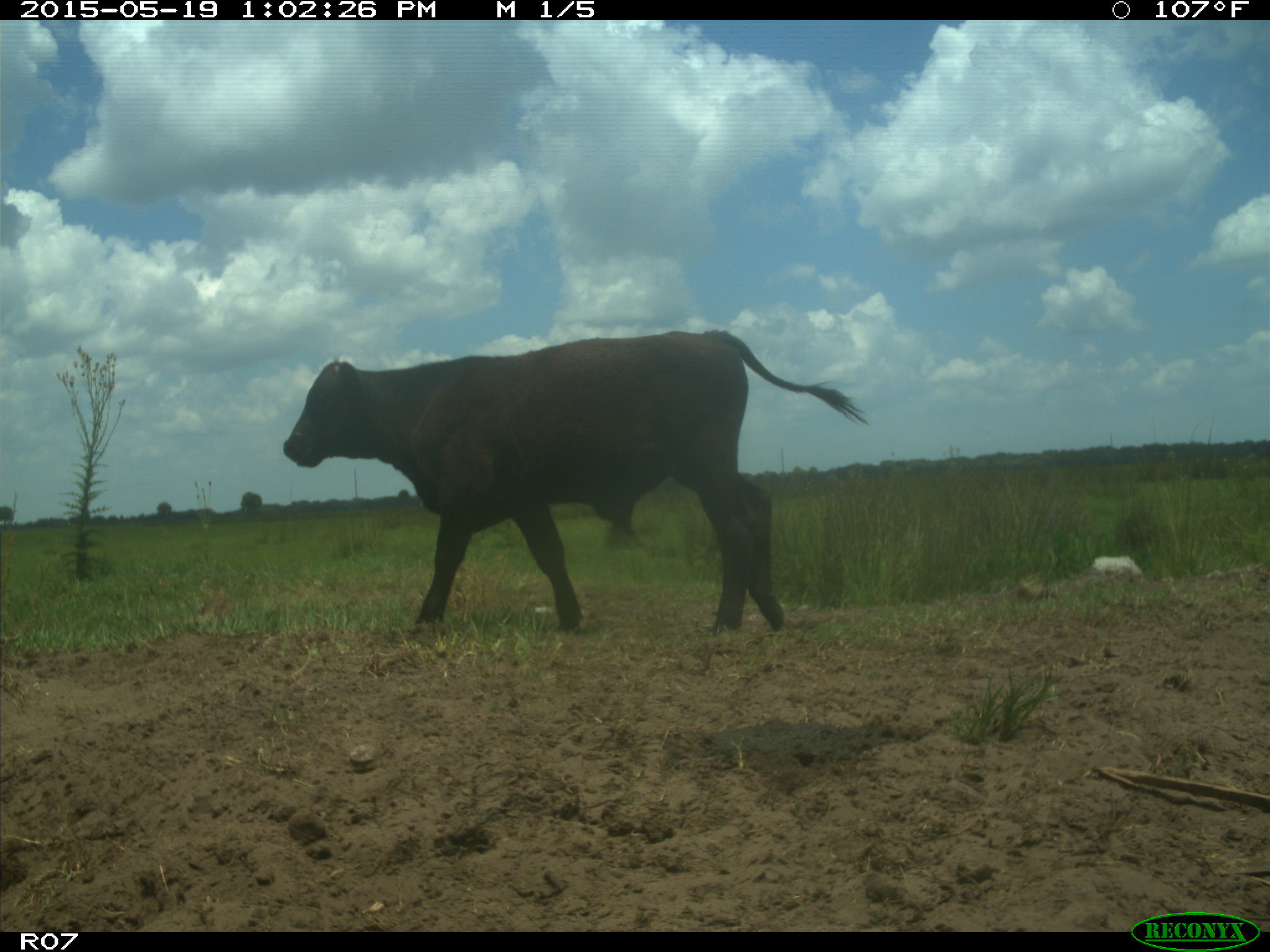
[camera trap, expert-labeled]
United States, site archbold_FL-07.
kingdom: Animalia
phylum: Chordata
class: Mammalia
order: Artiodactyla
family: Bovidae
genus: Bos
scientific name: Bos taurus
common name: domestic cow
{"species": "Bos taurus (domestic cow)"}